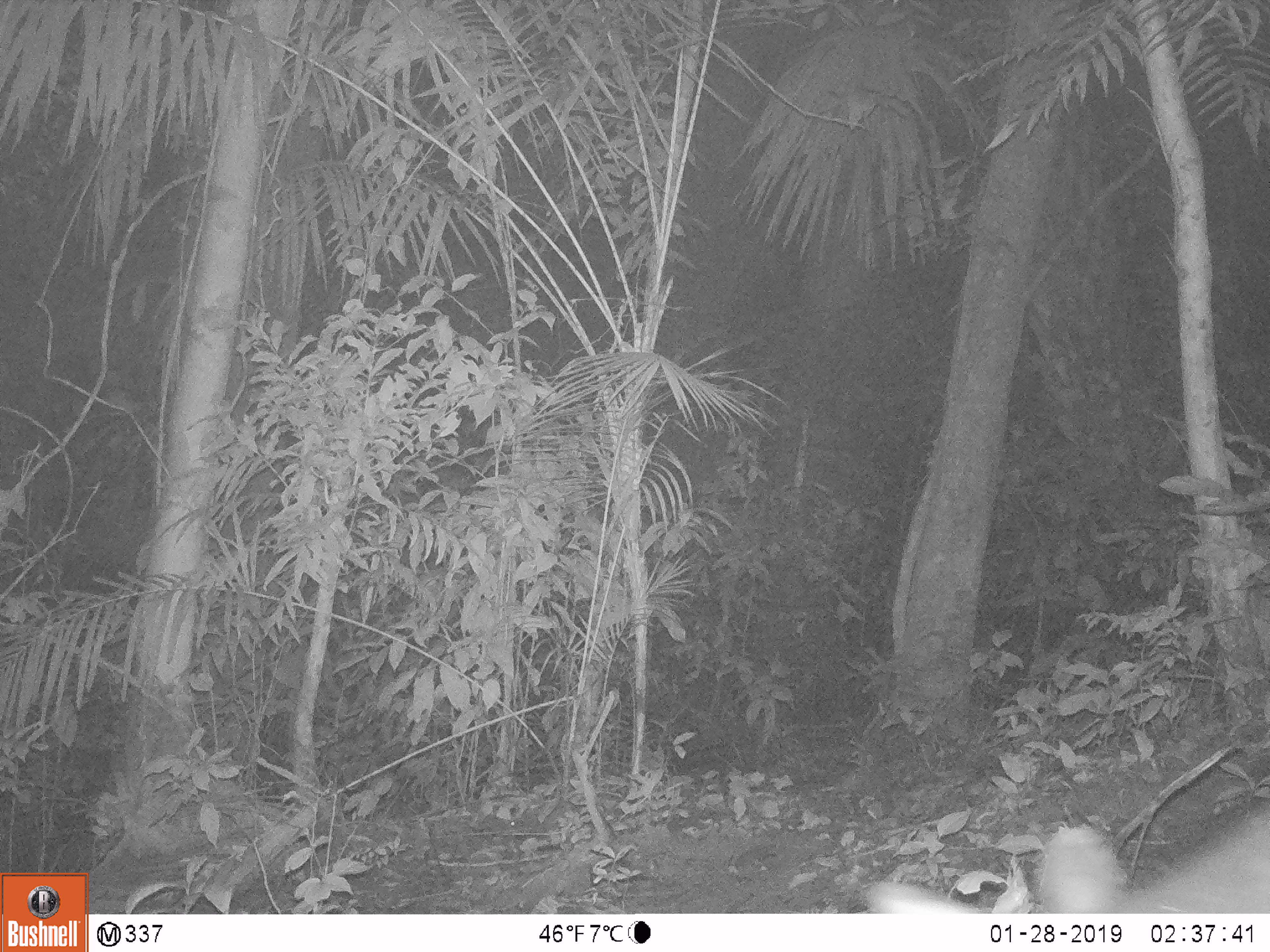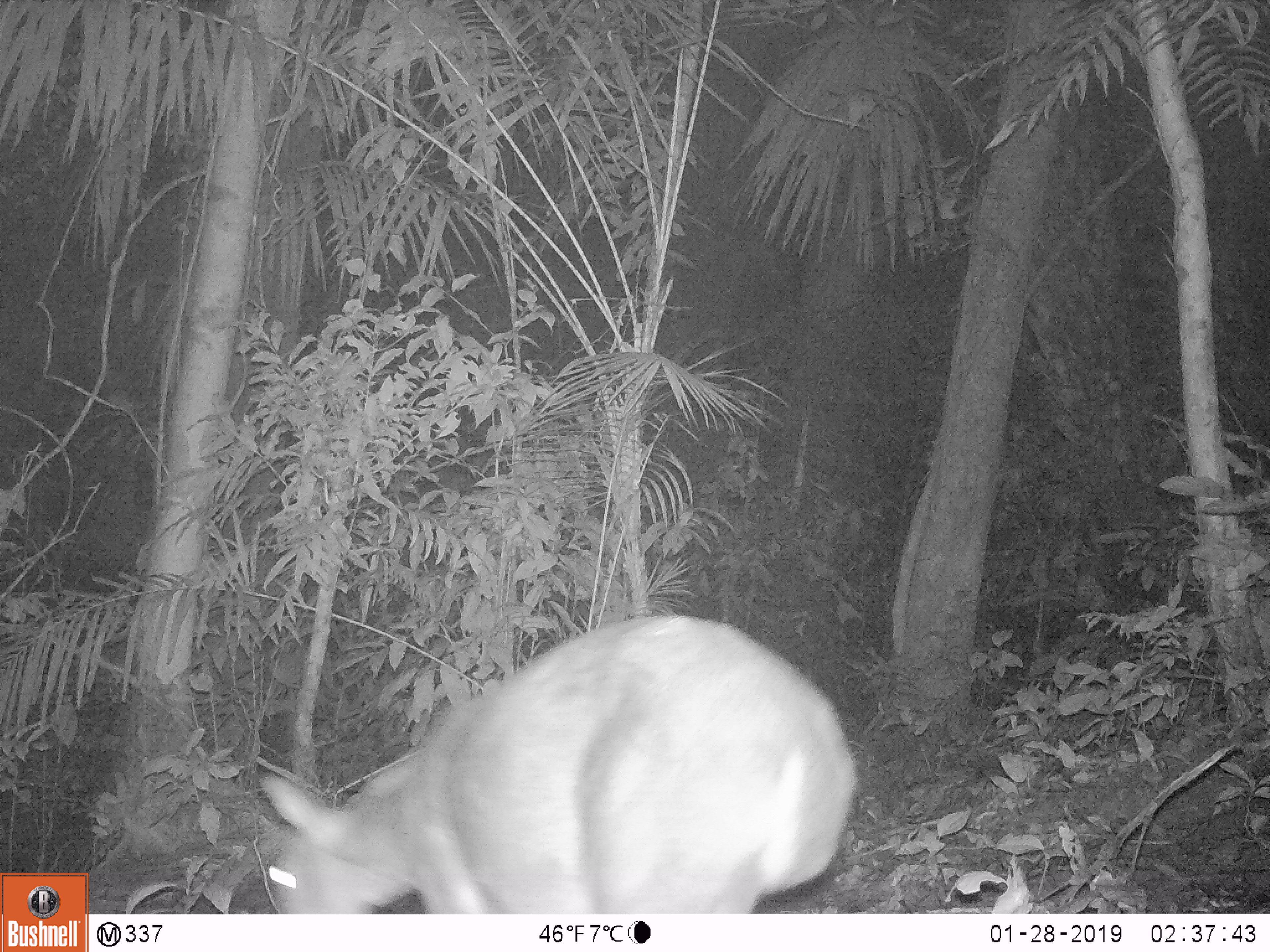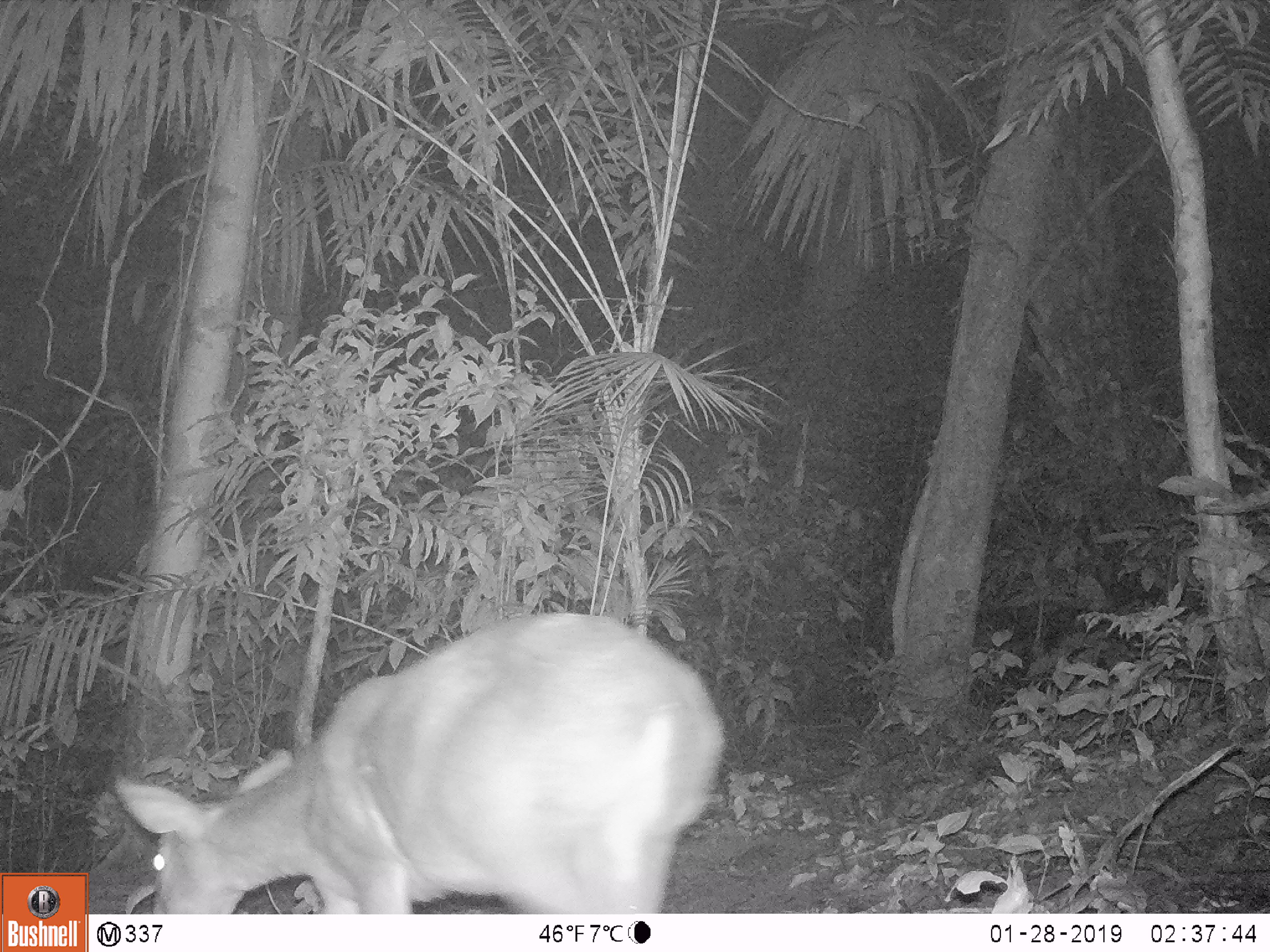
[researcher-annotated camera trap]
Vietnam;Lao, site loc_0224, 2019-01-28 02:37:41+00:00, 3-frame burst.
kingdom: Animalia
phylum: Chordata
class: Mammalia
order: Artiodactyla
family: Cervidae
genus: Muntiacus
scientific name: Muntiacus vuquangensis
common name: large-antlered muntjac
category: large antlered muntjac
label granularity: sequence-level